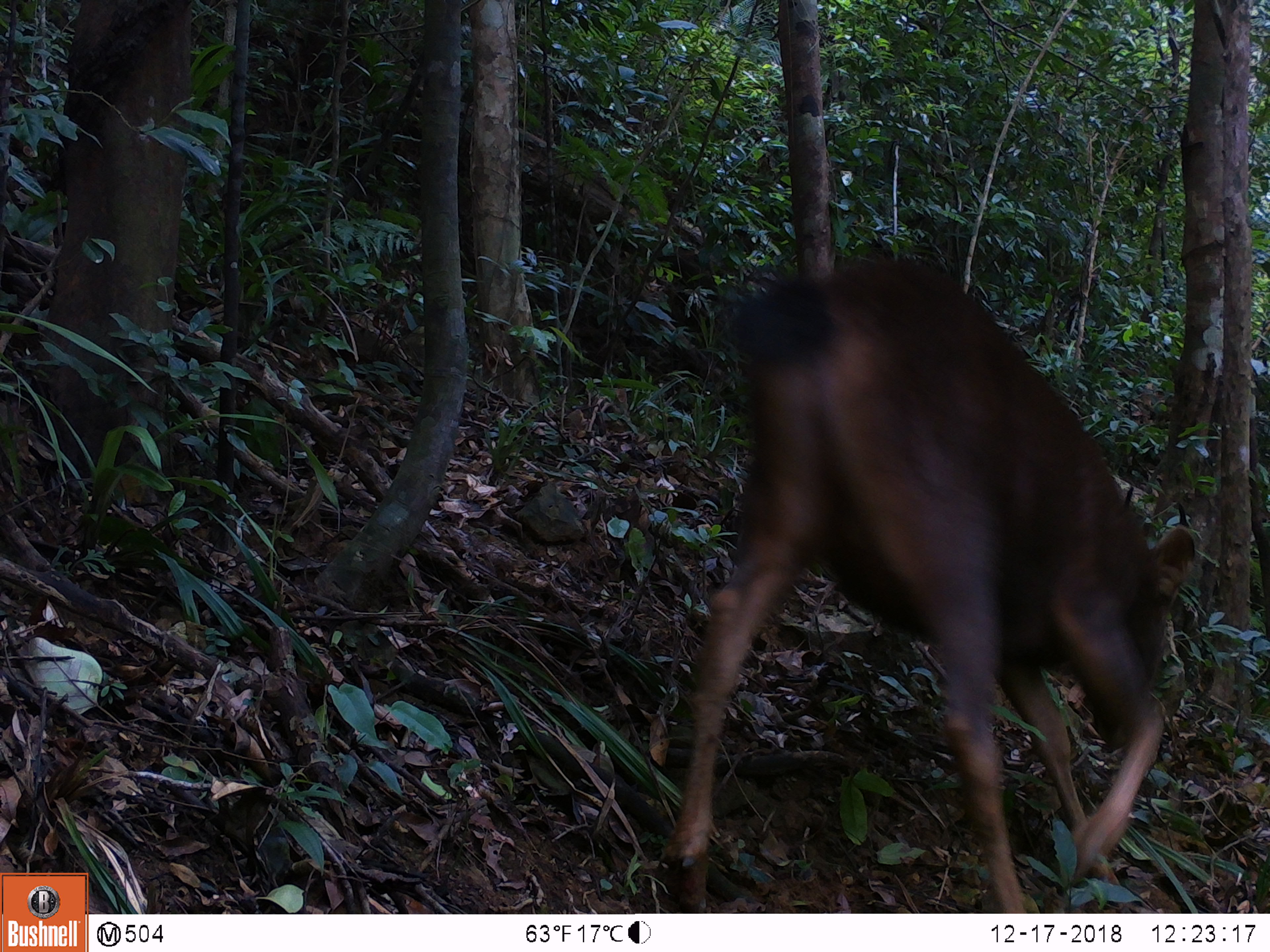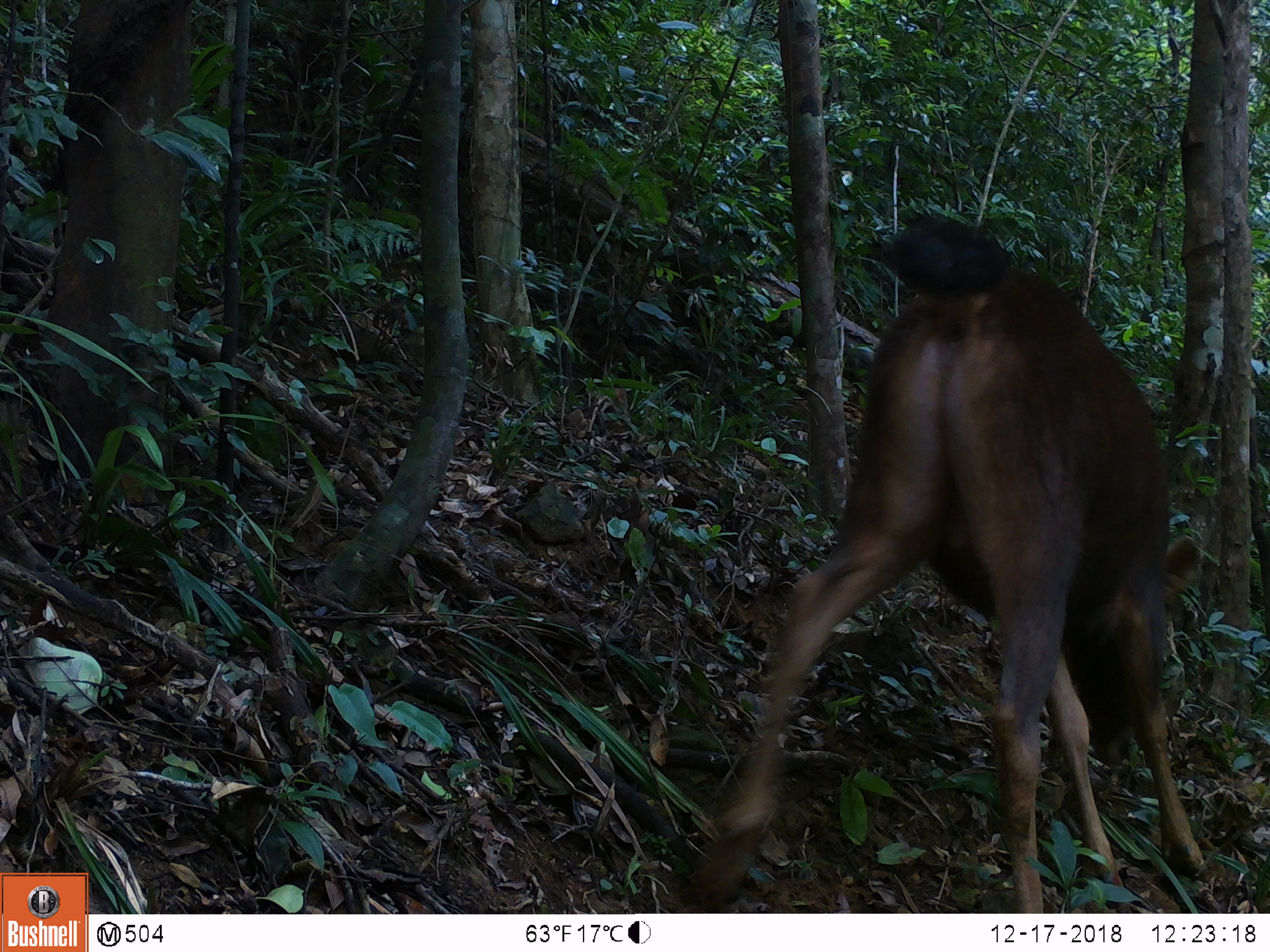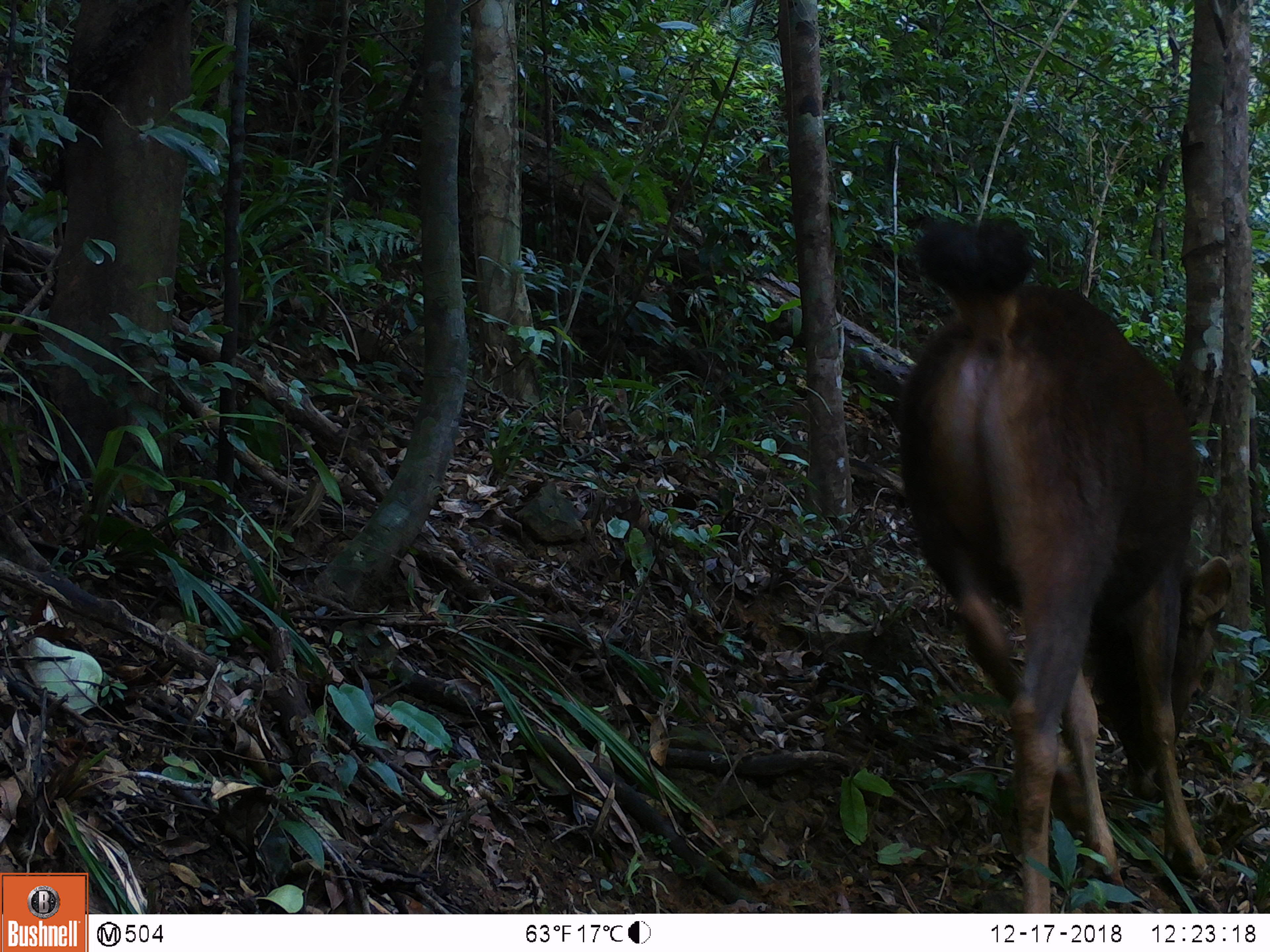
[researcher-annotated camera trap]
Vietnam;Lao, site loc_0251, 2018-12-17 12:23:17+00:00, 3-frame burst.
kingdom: Animalia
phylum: Chordata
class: Mammalia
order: Artiodactyla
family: Cervidae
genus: Rusa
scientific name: Rusa unicolor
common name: sambar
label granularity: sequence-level